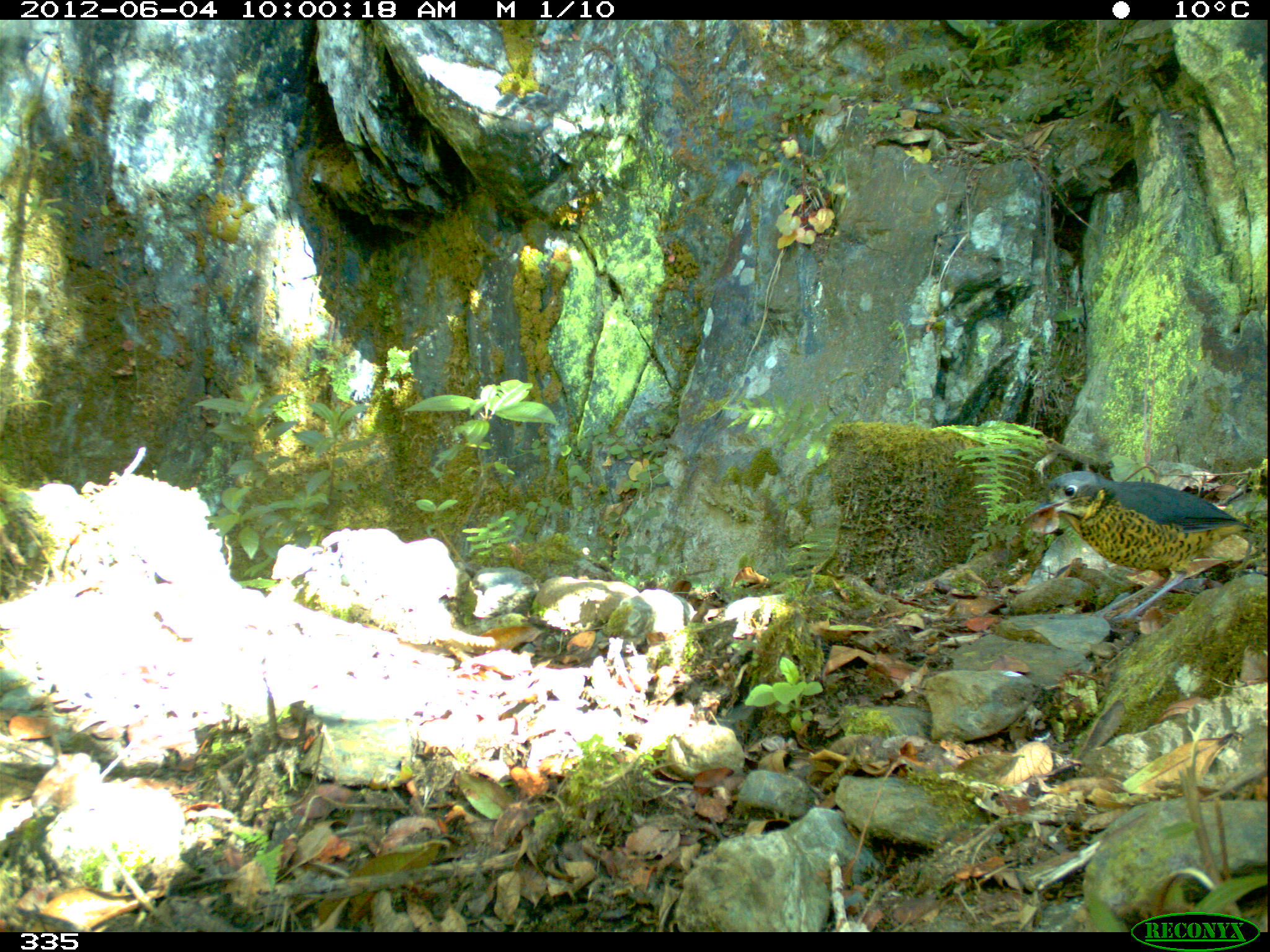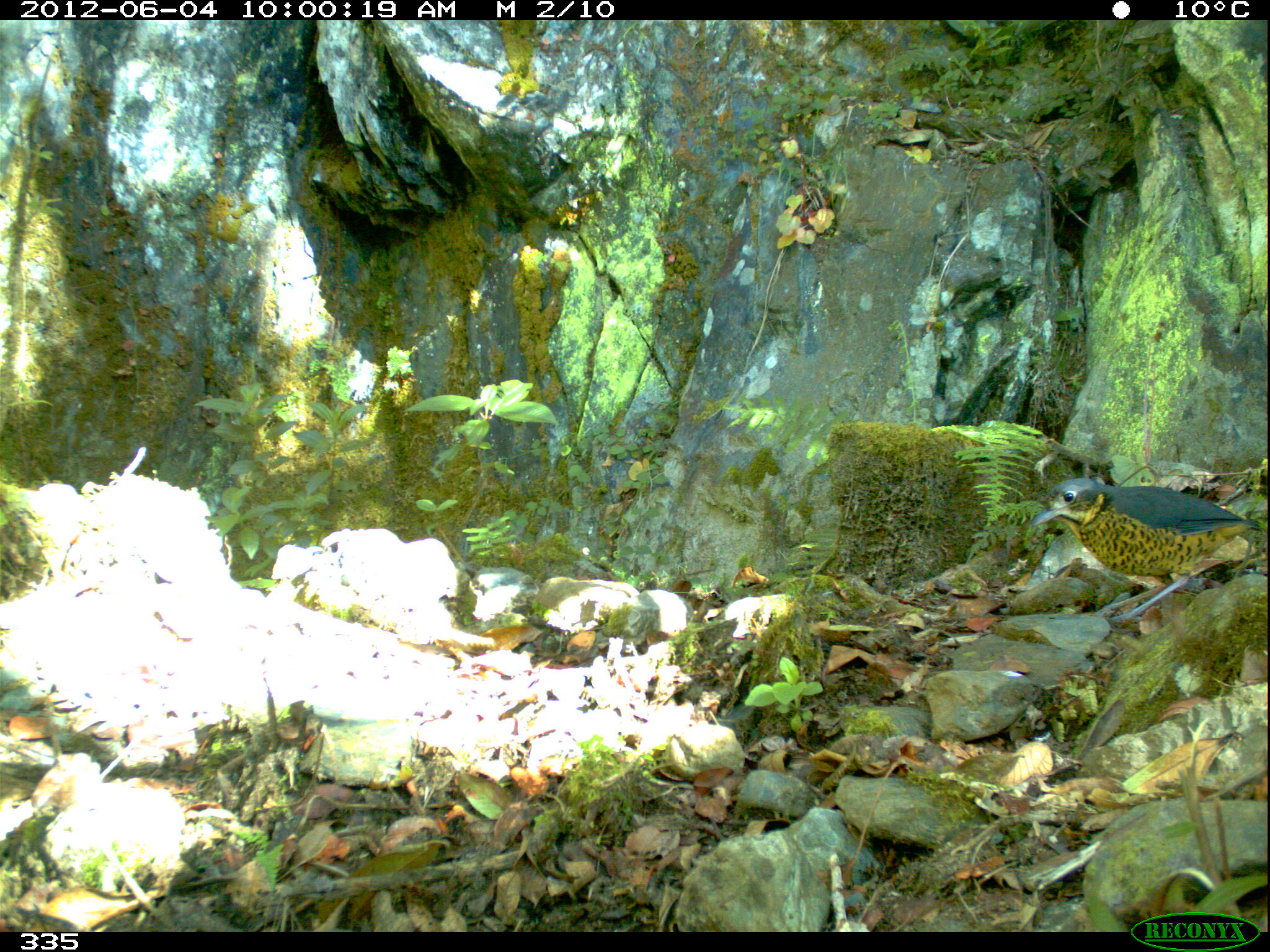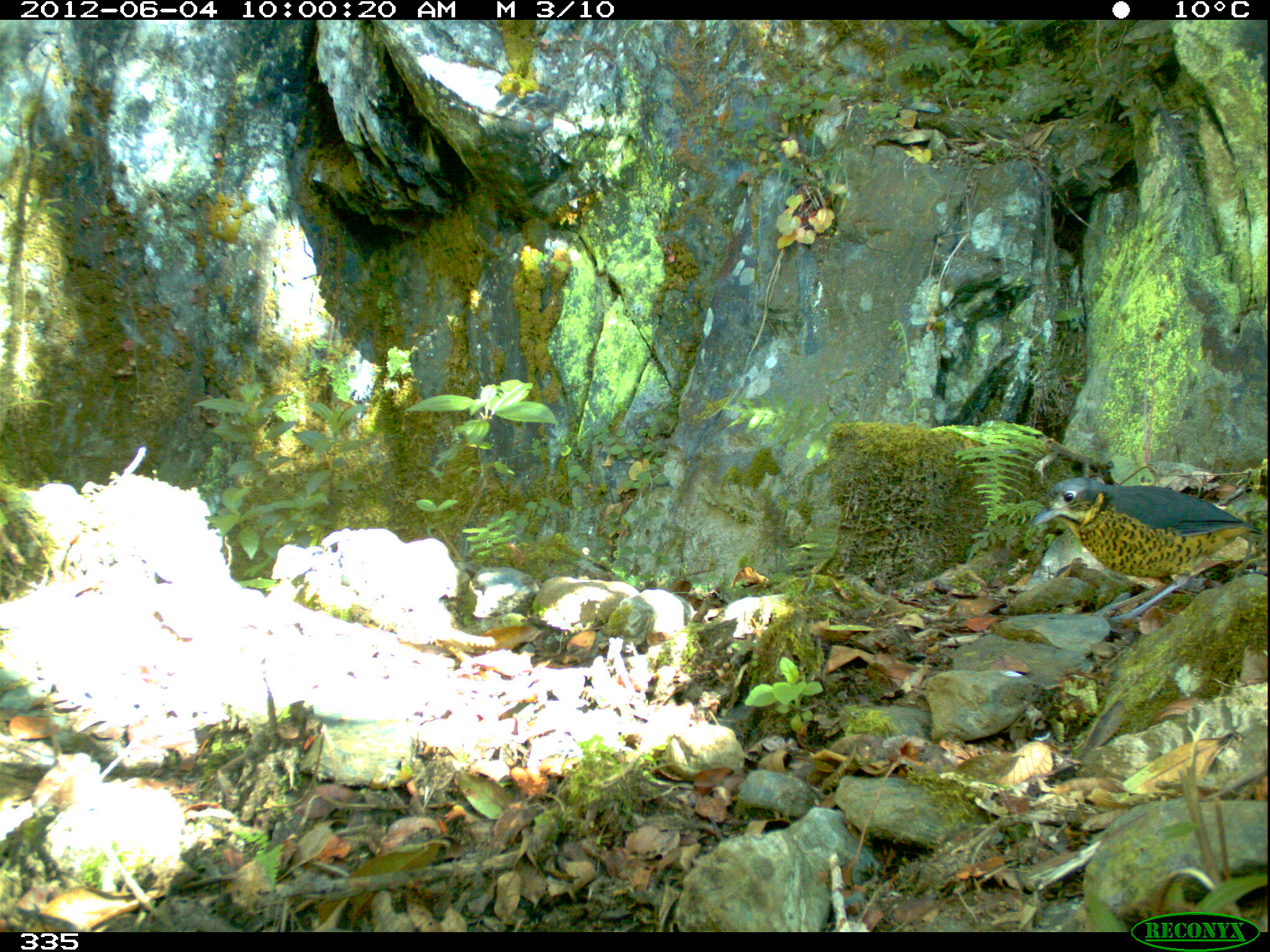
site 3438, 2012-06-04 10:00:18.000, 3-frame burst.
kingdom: Animalia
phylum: Chordata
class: Aves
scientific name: Aves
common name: bird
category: unknown bird